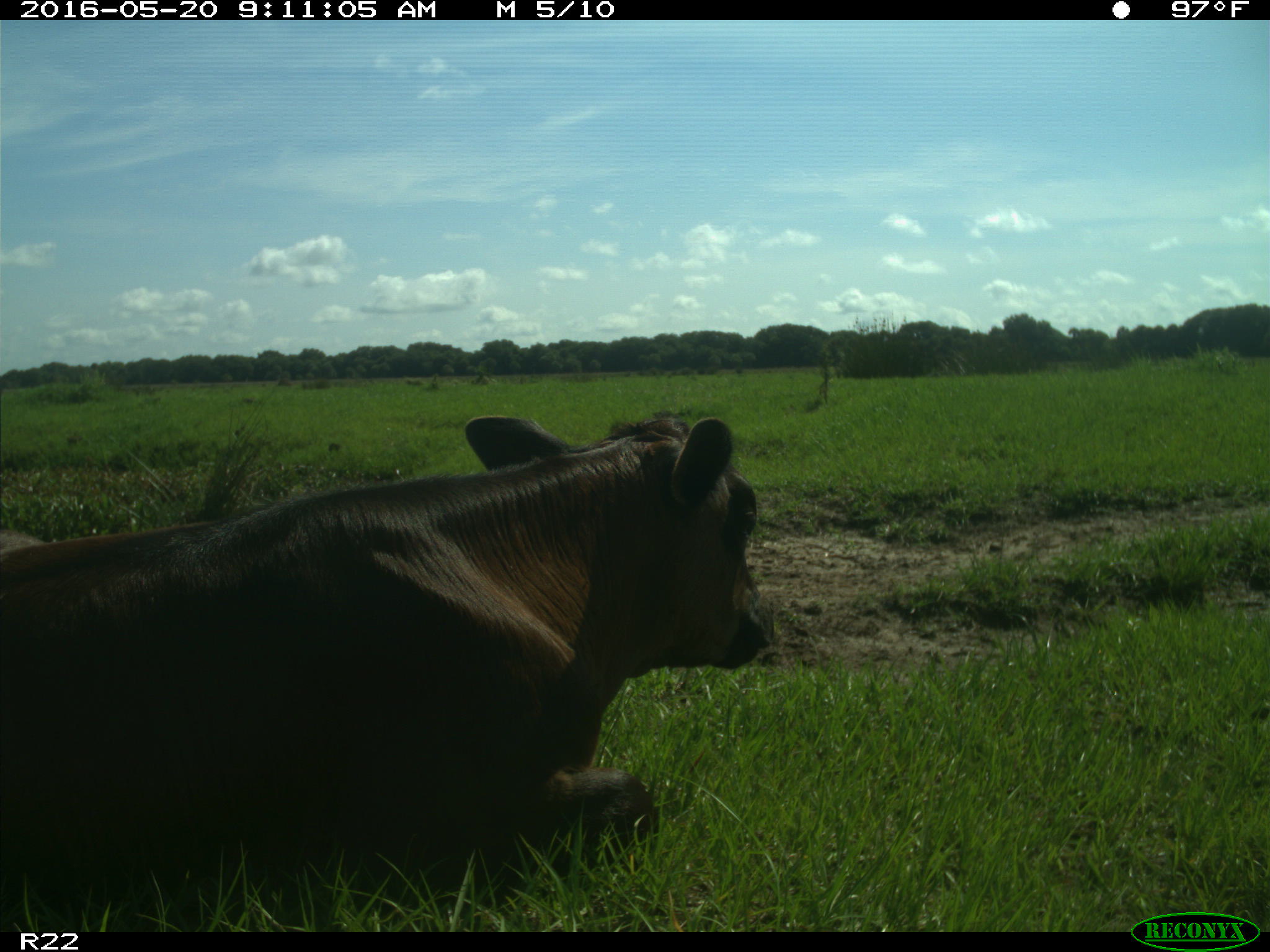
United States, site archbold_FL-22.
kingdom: Animalia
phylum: Chordata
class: Mammalia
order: Artiodactyla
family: Bovidae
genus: Bos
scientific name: Bos taurus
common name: domestic cow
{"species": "Bos taurus (domestic cow)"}